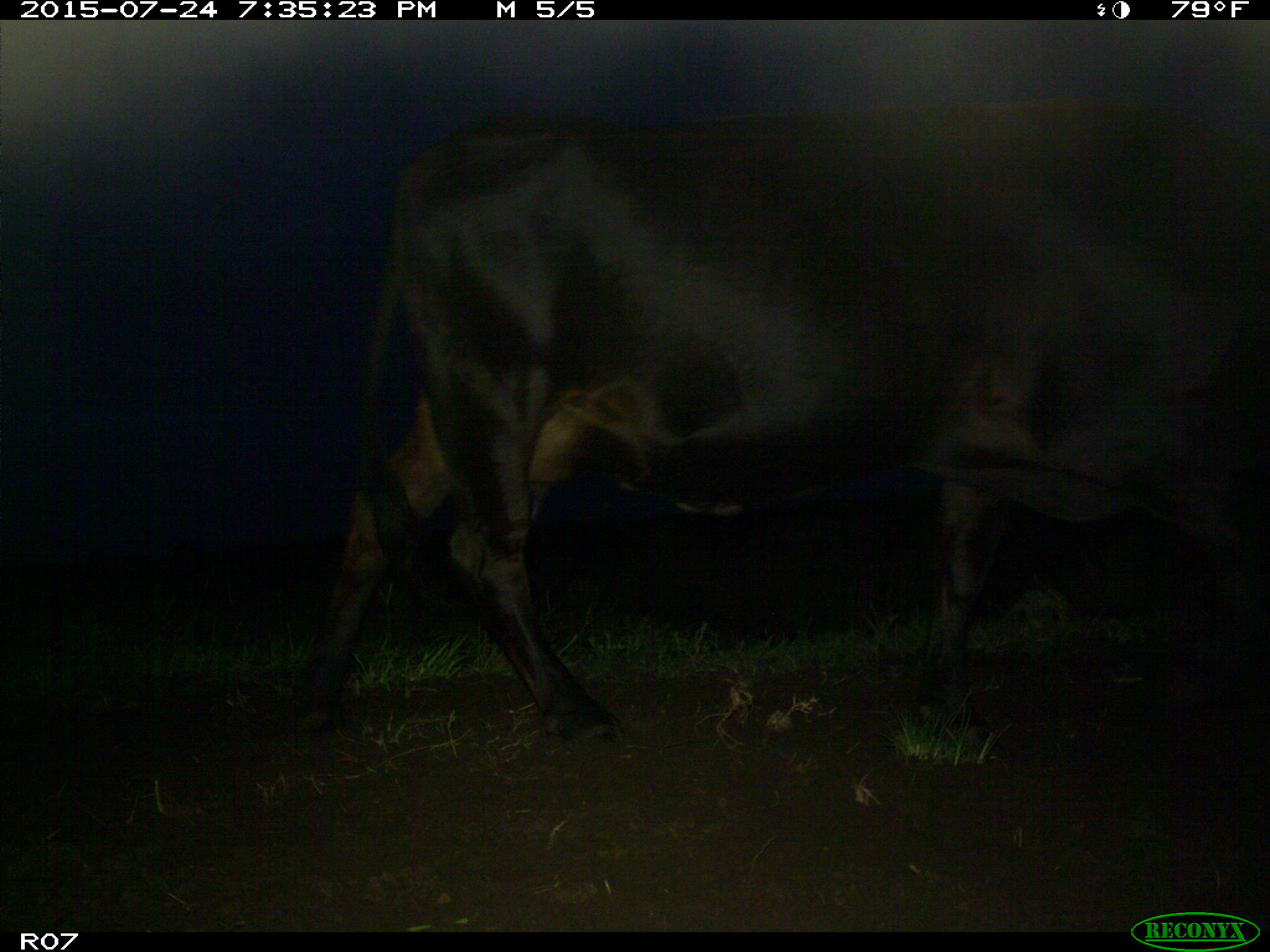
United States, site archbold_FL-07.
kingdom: Animalia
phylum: Chordata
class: Mammalia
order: Artiodactyla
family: Bovidae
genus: Bos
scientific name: Bos taurus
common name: domestic cow